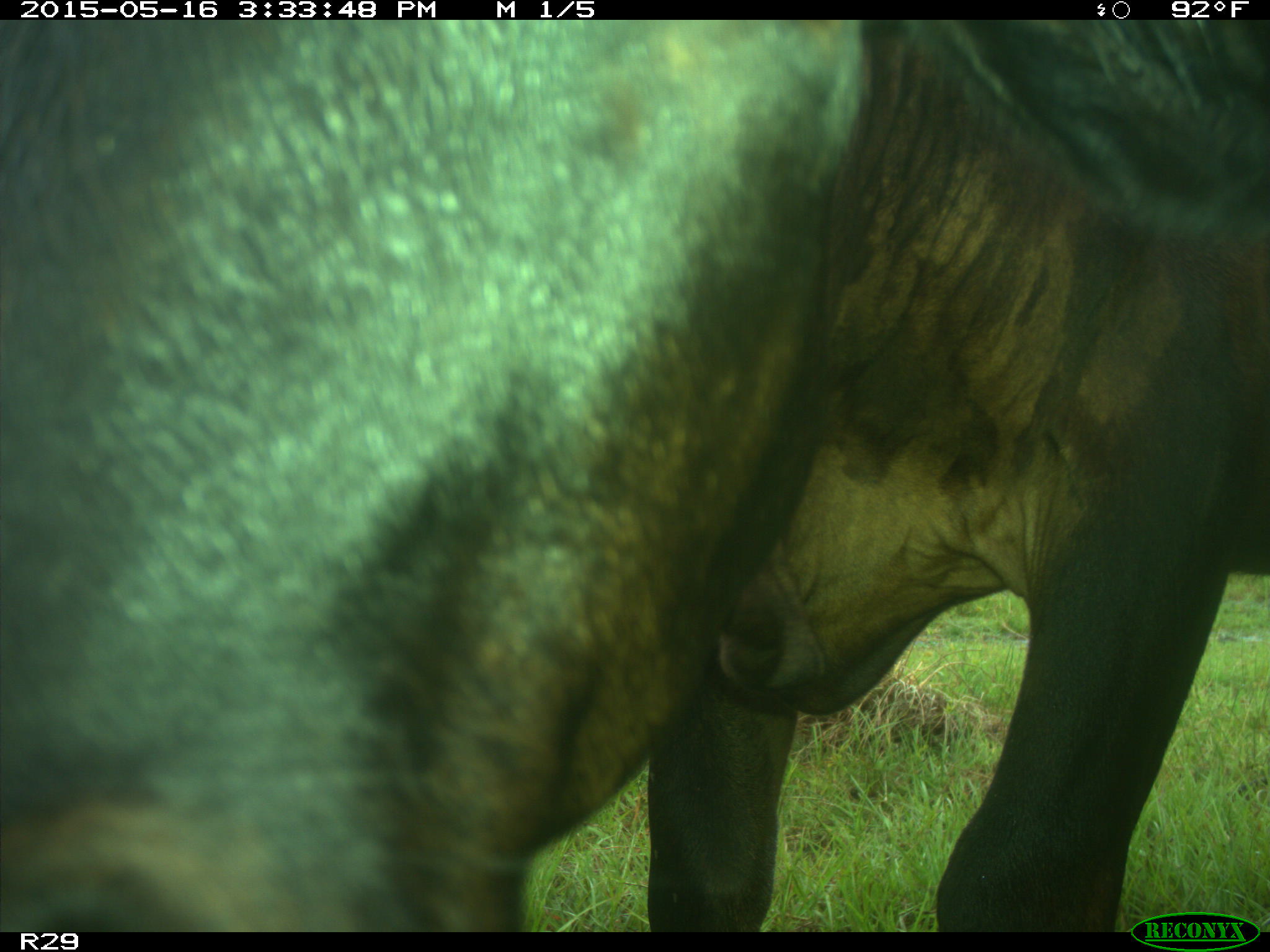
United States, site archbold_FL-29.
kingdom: Animalia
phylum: Chordata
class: Mammalia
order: Artiodactyla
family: Bovidae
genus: Bos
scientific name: Bos taurus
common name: domestic cow